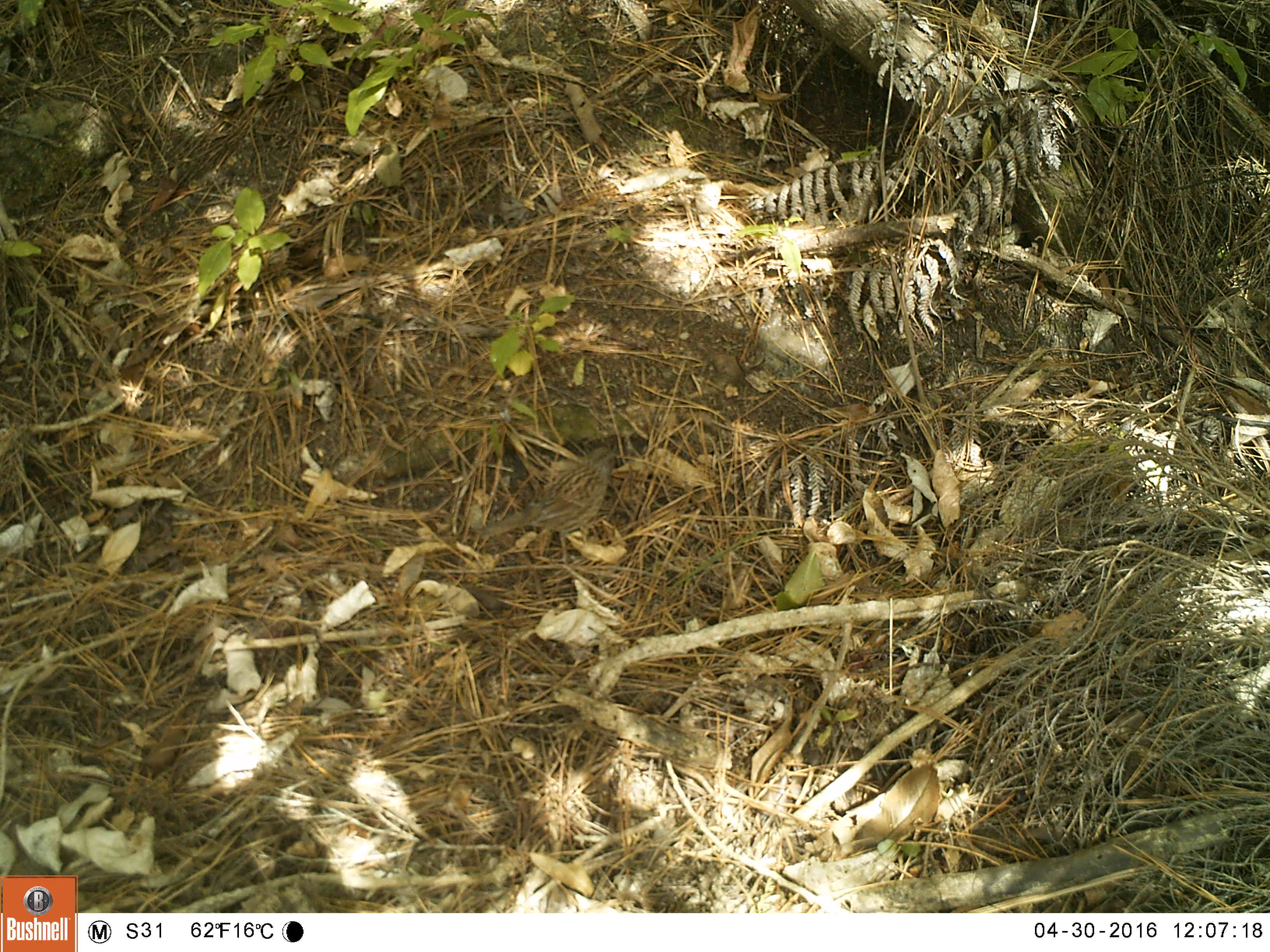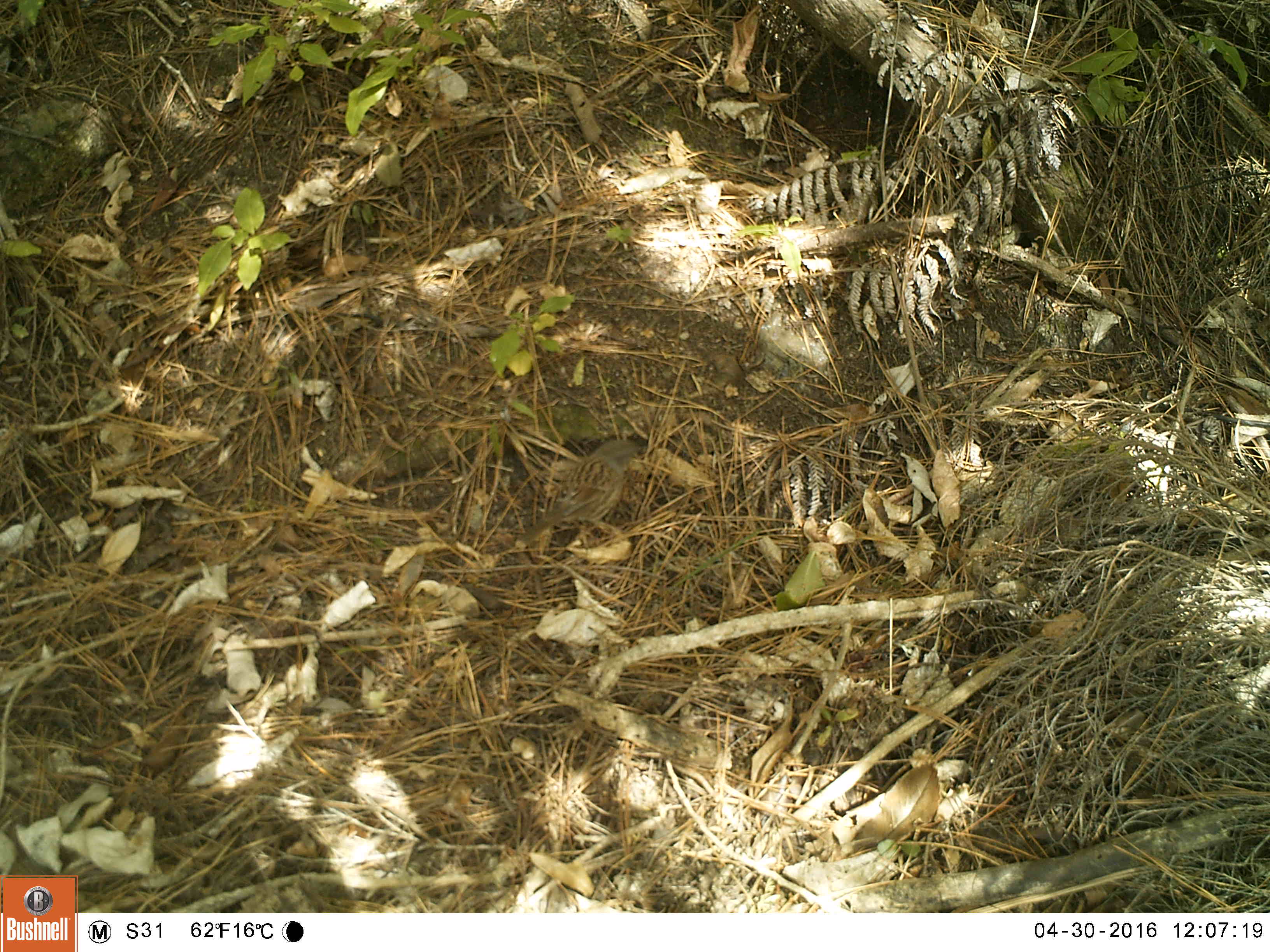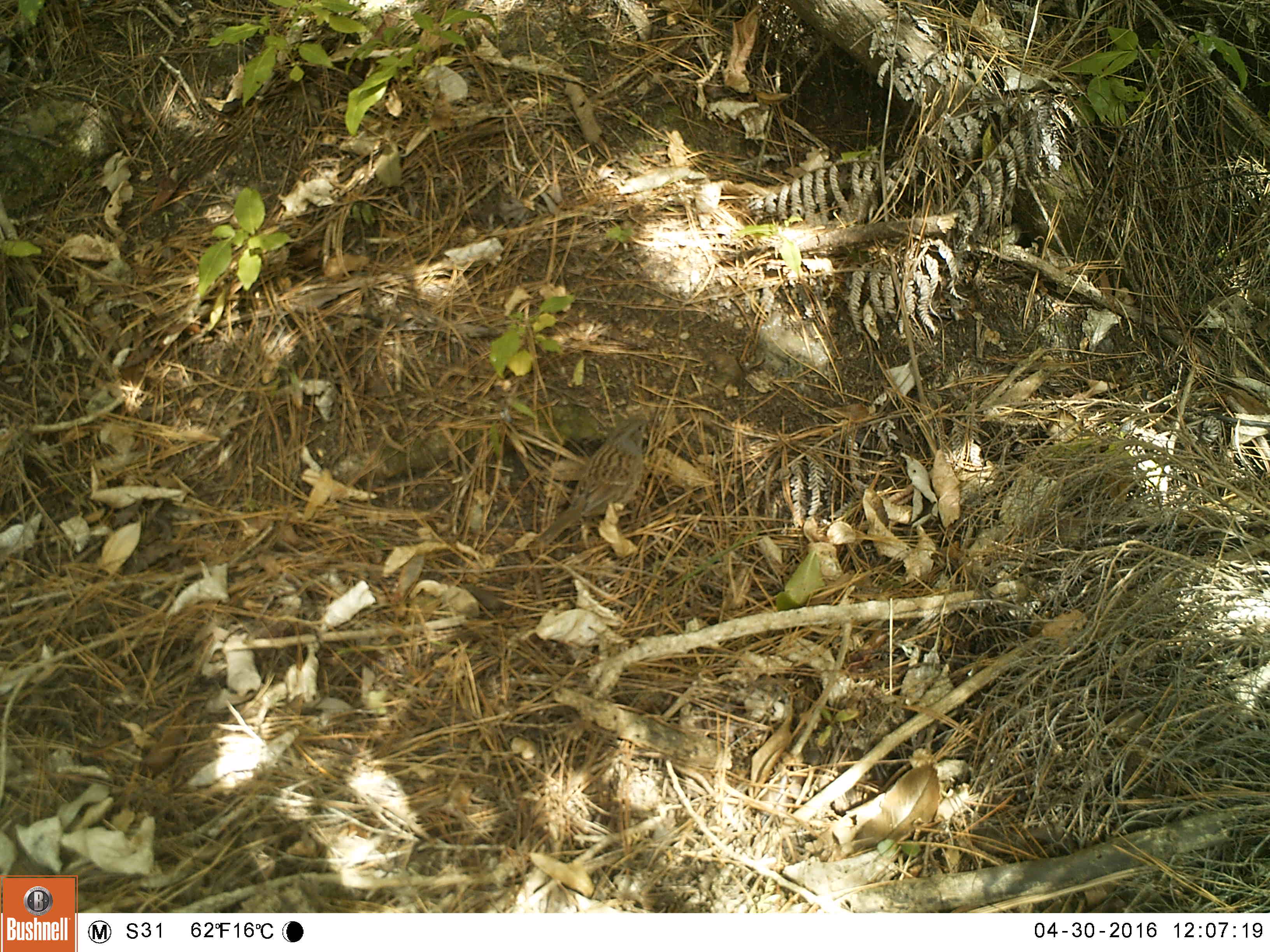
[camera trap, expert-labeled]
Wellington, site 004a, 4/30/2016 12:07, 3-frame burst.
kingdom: Animalia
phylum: Chordata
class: Aves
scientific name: Aves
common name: bird